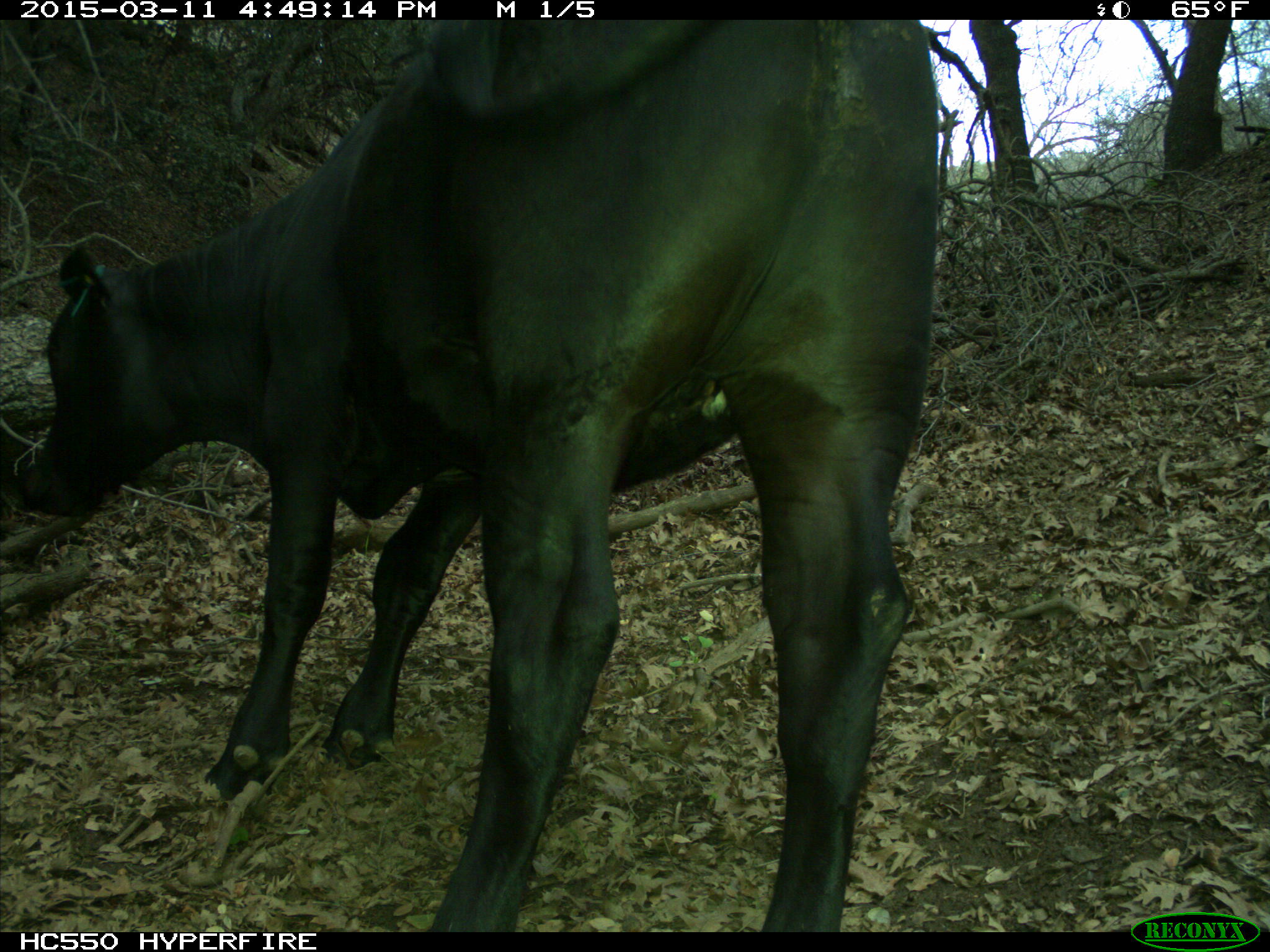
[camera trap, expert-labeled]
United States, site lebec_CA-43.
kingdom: Animalia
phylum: Chordata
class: Mammalia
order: Artiodactyla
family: Bovidae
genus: Bos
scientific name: Bos taurus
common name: domestic cow